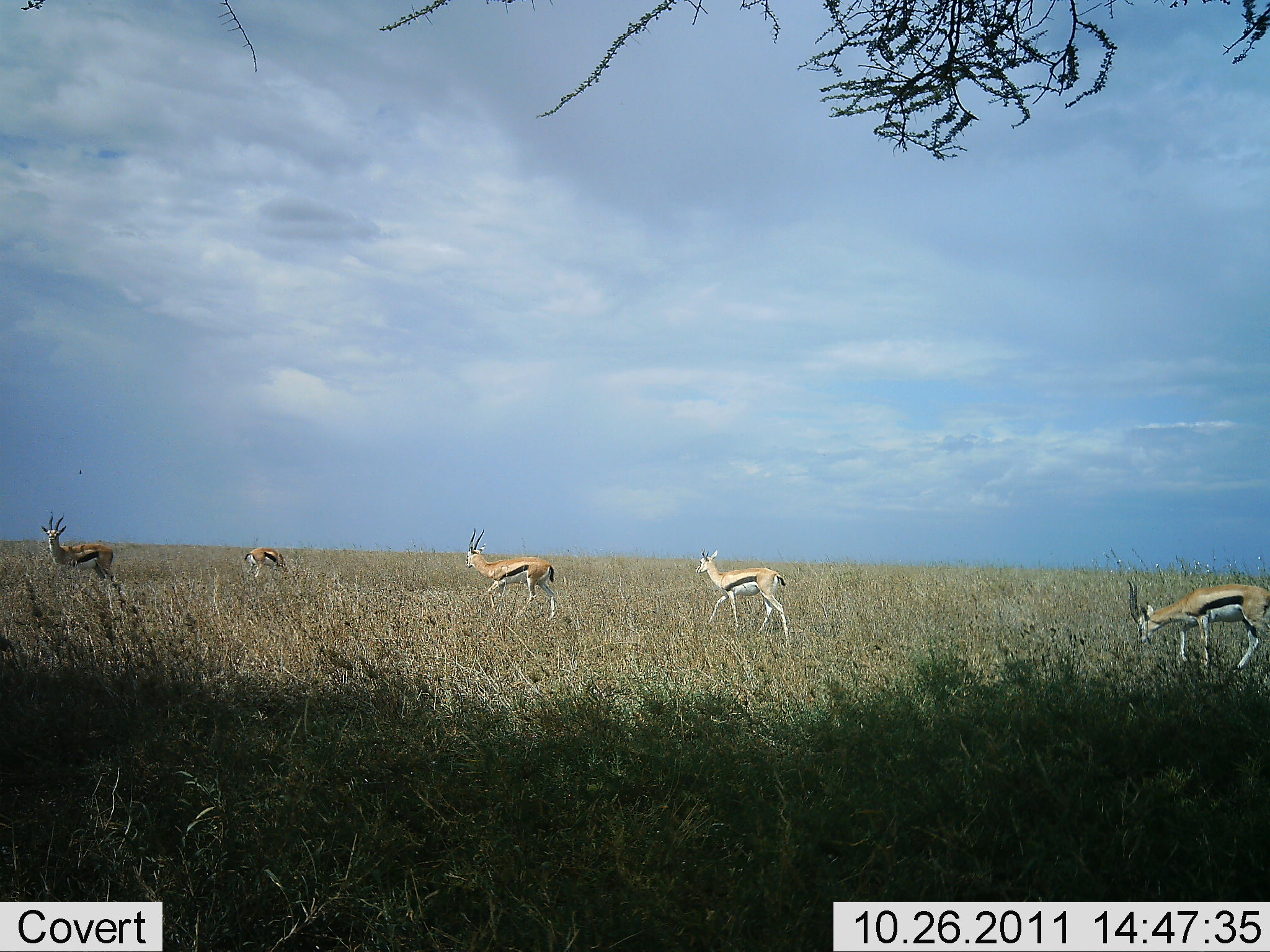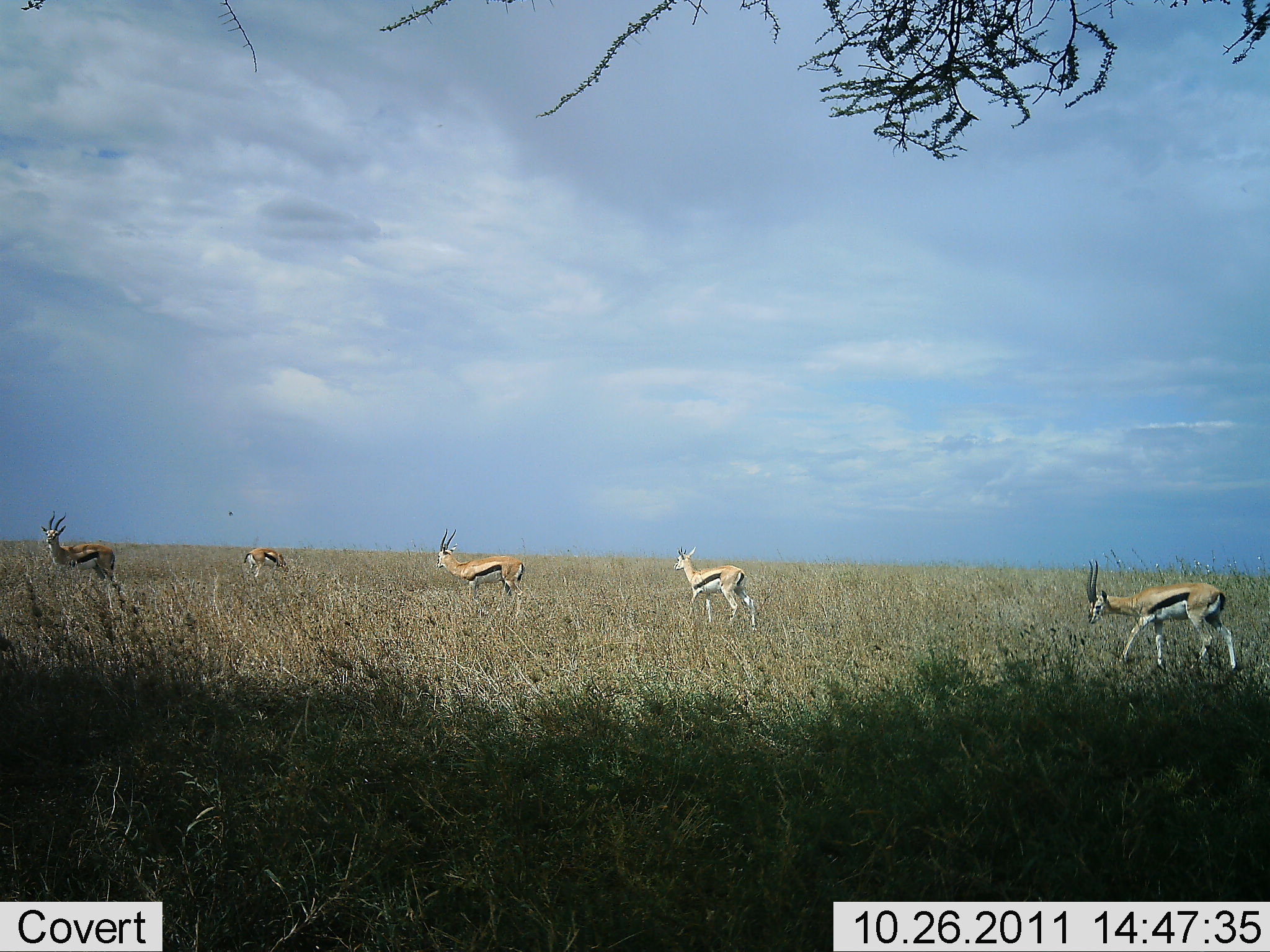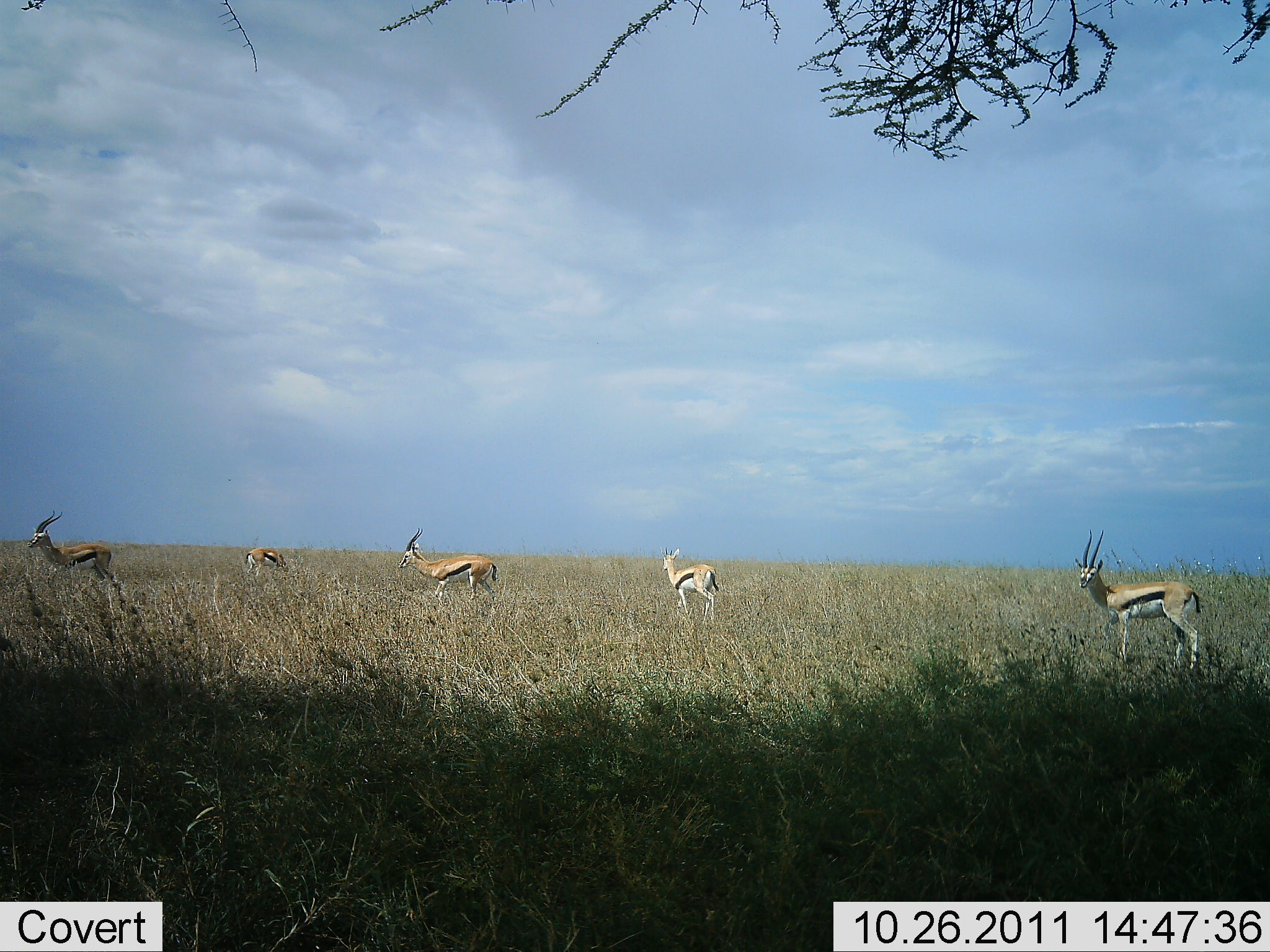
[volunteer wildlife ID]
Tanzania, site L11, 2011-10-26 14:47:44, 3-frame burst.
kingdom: Animalia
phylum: Chordata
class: Mammalia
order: Artiodactyla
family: Bovidae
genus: Eudorcas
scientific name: Eudorcas thomsonii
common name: thomson's gazelle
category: gazellethomsons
Gazellethomsons (thomson's gazelle) (Eudorcas thomsonii), count 5. Behavior (volunteer vote fractions): standing 46%, resting 0%, moving 77%, interacting 0%. Young present (vote fraction): 0%. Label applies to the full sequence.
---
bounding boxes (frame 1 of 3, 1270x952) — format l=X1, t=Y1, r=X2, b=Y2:
animal: l=1126, t=576, r=1270, b=676; l=695, t=548, r=791, b=645; l=464, t=527, r=557, b=619; l=40, t=510, r=115, b=581; l=244, t=547, r=291, b=586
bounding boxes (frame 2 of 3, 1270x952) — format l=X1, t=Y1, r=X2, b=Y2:
animal: l=1086, t=559, r=1237, b=670; l=434, t=528, r=526, b=617; l=673, t=545, r=758, b=636; l=40, t=510, r=115, b=581; l=244, t=547, r=291, b=586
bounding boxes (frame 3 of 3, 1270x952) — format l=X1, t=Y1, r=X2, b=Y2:
animal: l=1073, t=530, r=1203, b=672; l=397, t=527, r=497, b=605; l=27, t=509, r=112, b=580; l=659, t=546, r=721, b=634; l=244, t=547, r=291, b=581